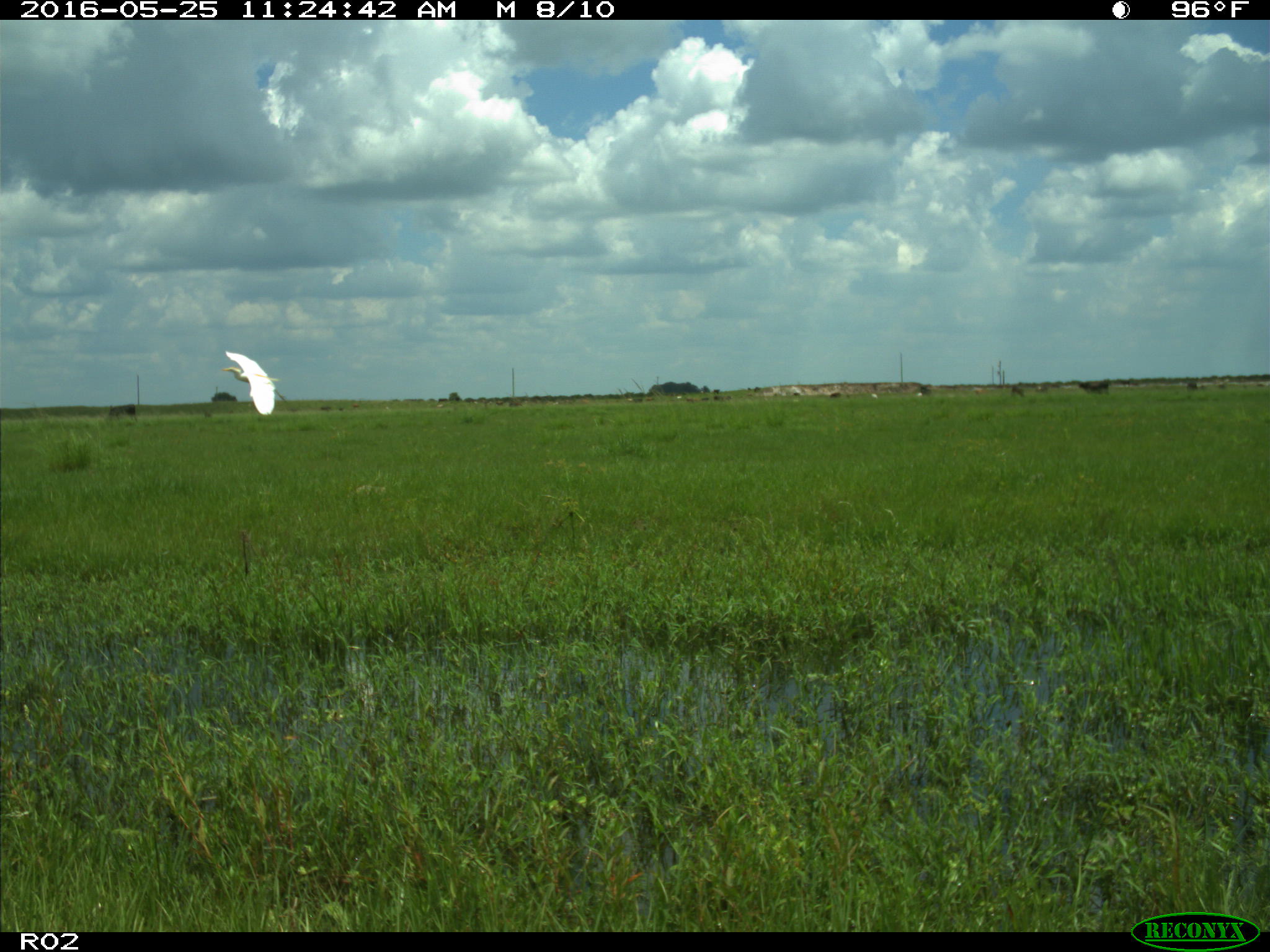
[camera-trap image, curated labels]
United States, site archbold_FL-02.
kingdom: Animalia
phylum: Chordata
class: Mammalia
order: Artiodactyla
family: Bovidae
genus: Bos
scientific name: Bos taurus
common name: domestic cow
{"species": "Bos taurus (domestic cow)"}